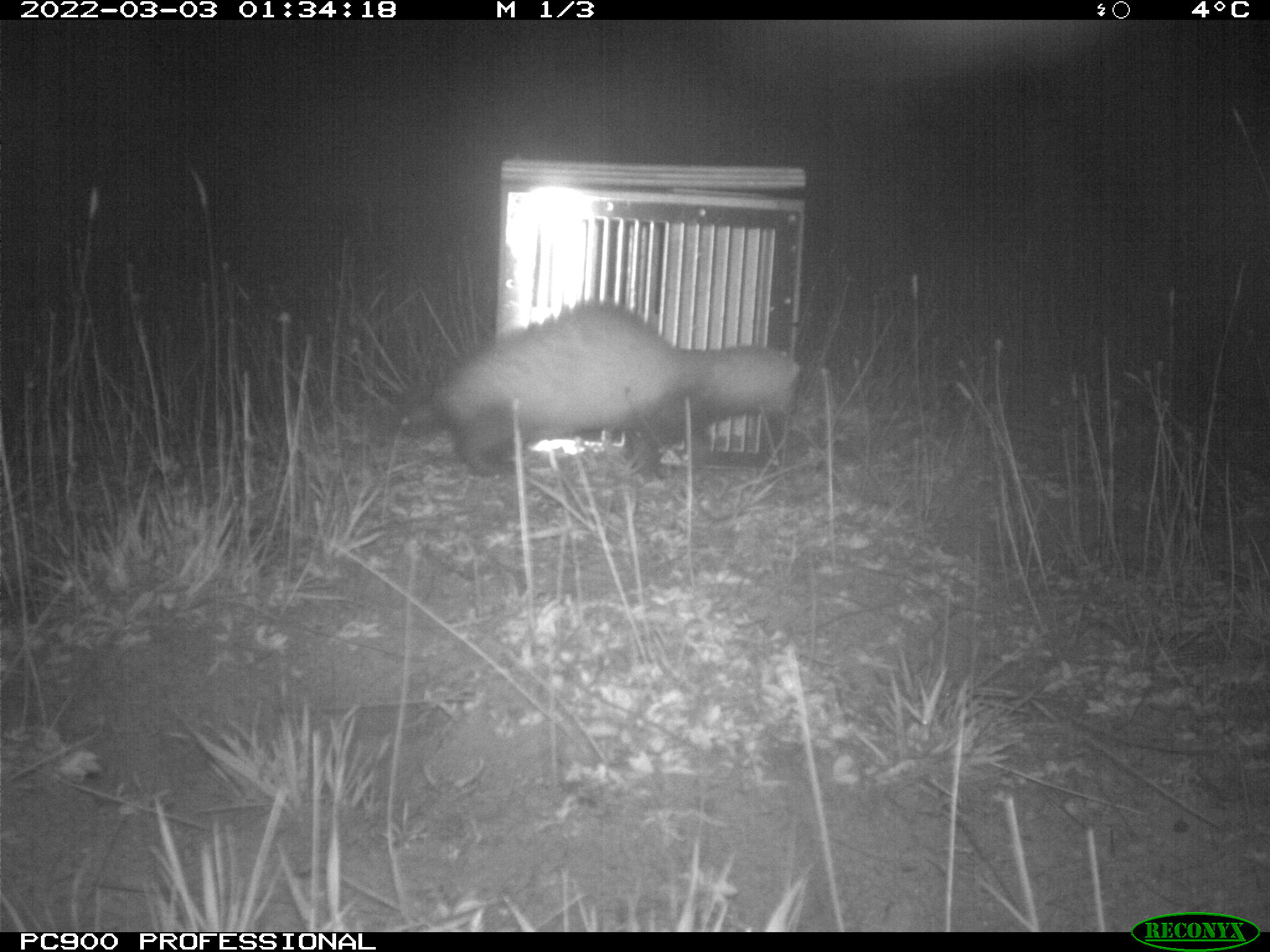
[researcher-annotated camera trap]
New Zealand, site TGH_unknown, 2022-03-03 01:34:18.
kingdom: Animalia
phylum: Chordata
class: Mammalia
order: Carnivora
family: Mustelidae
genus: Mustela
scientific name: Mustela furo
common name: ferret